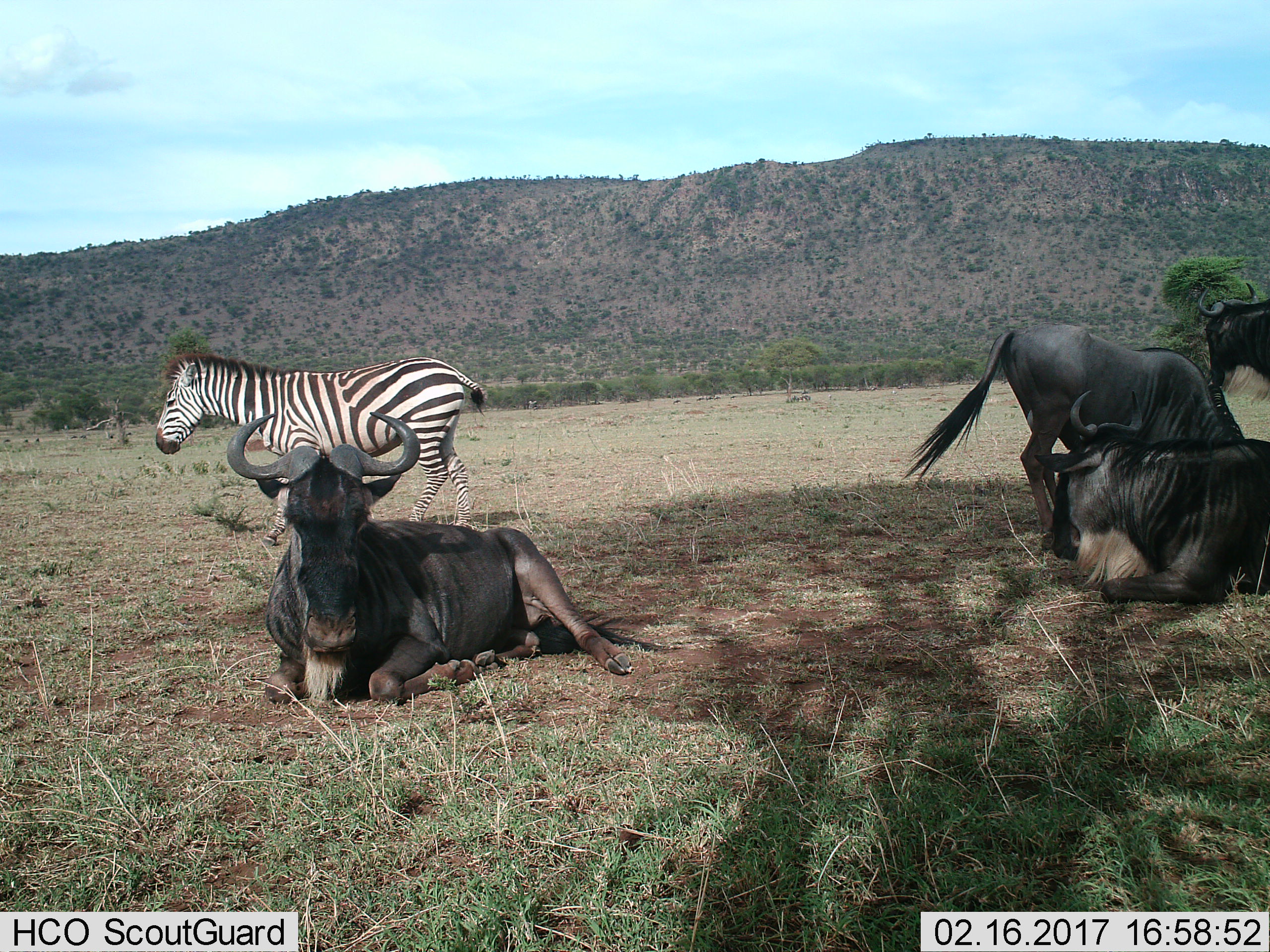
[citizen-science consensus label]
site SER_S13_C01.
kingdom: Animalia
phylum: Chordata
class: Mammalia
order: Artiodactyla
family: Bovidae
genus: Connochaetes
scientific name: Connochaetes taurinus taurinus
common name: blue wildebeest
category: wildebeestblue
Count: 4.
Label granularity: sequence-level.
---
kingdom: Animalia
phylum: Chordata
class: Mammalia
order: Perissodactyla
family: Equidae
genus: Equus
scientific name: Equus quagga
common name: plains zebra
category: zebraplains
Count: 1.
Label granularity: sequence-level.